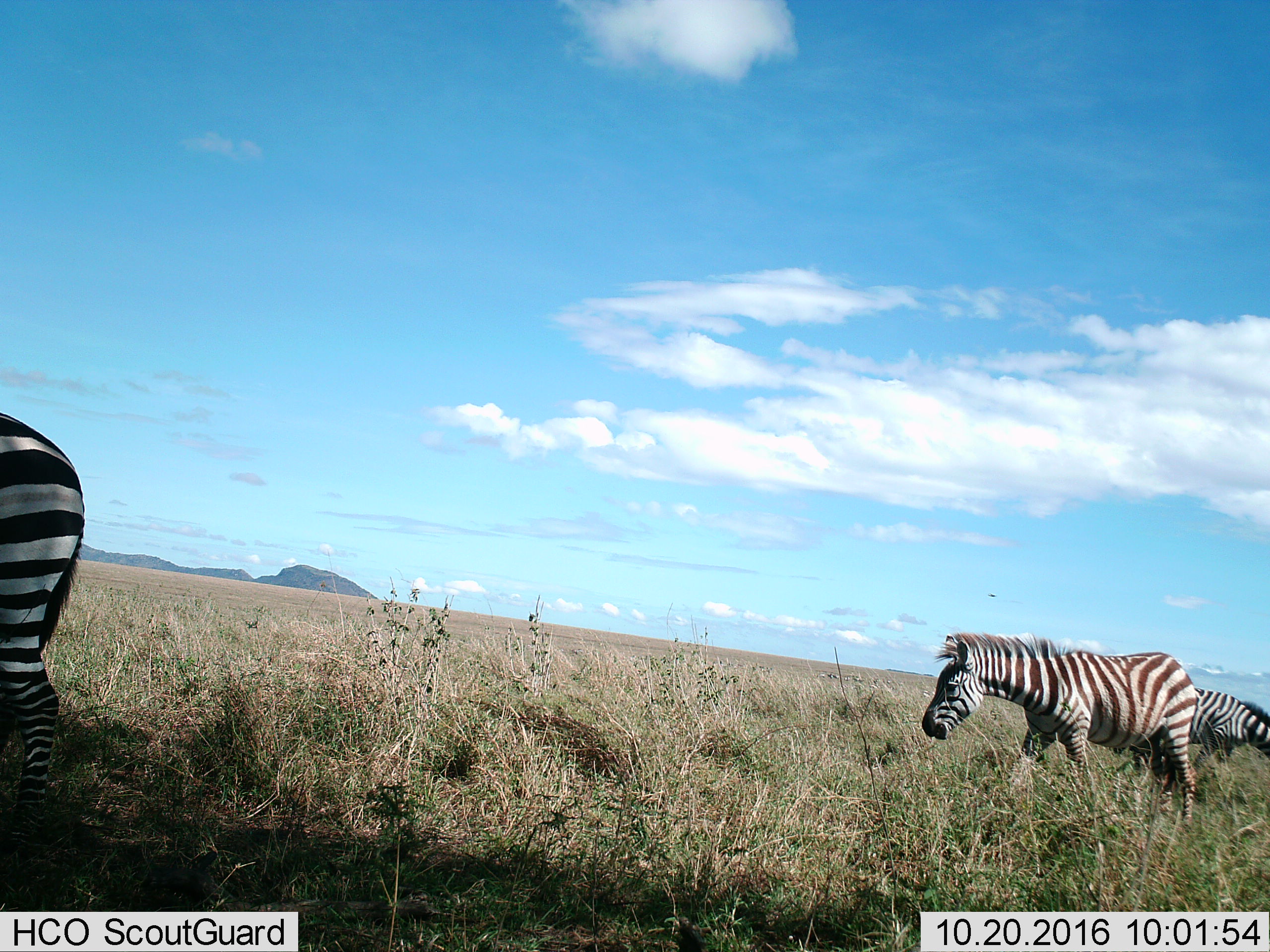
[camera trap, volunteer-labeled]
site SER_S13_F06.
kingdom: Animalia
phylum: Chordata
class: Mammalia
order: Perissodactyla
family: Equidae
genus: Equus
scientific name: Equus quagga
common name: plains zebra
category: zebraplains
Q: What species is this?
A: Zebraplains (plains zebra) (Equus quagga).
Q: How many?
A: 3.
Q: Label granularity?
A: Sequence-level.